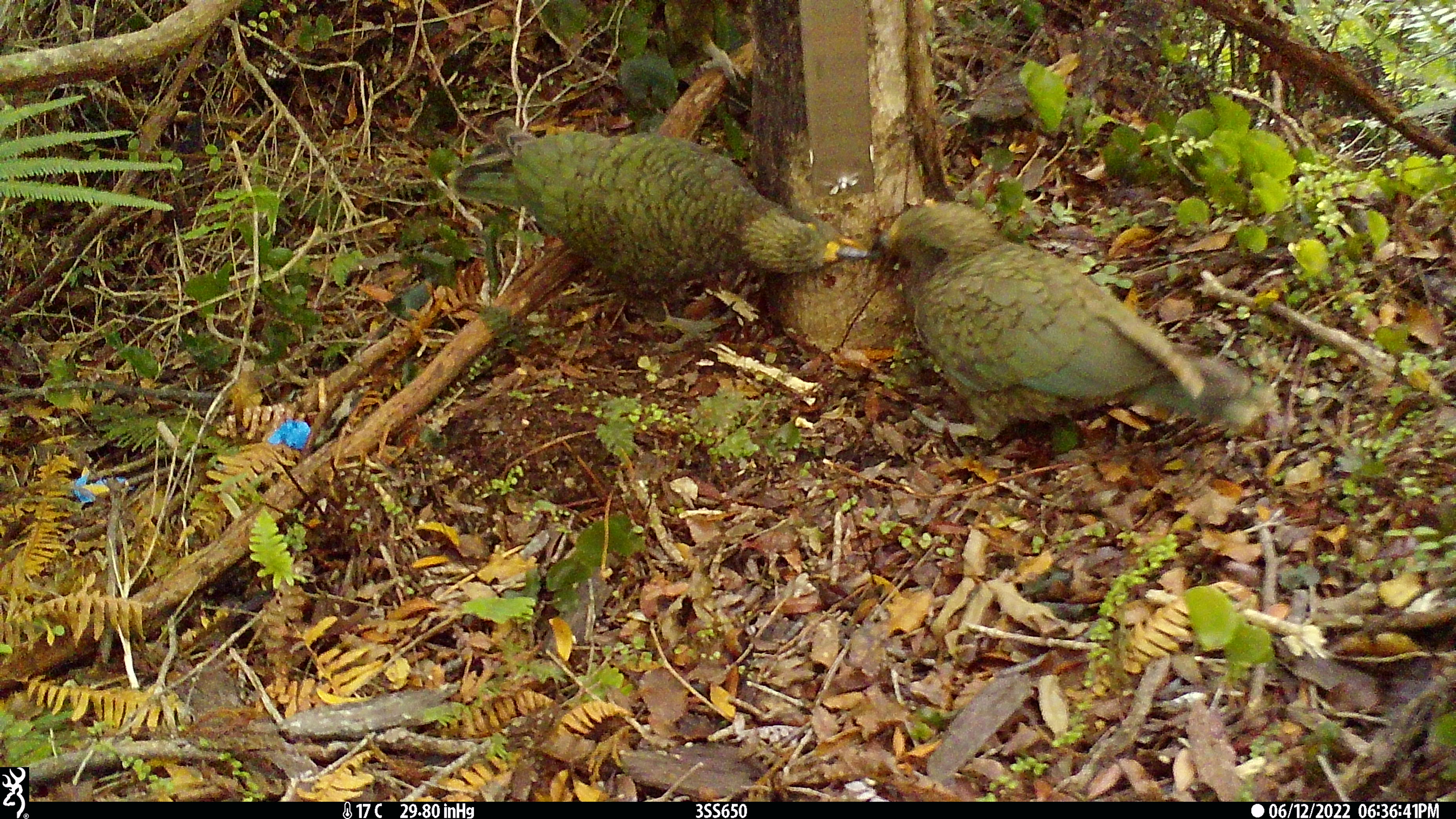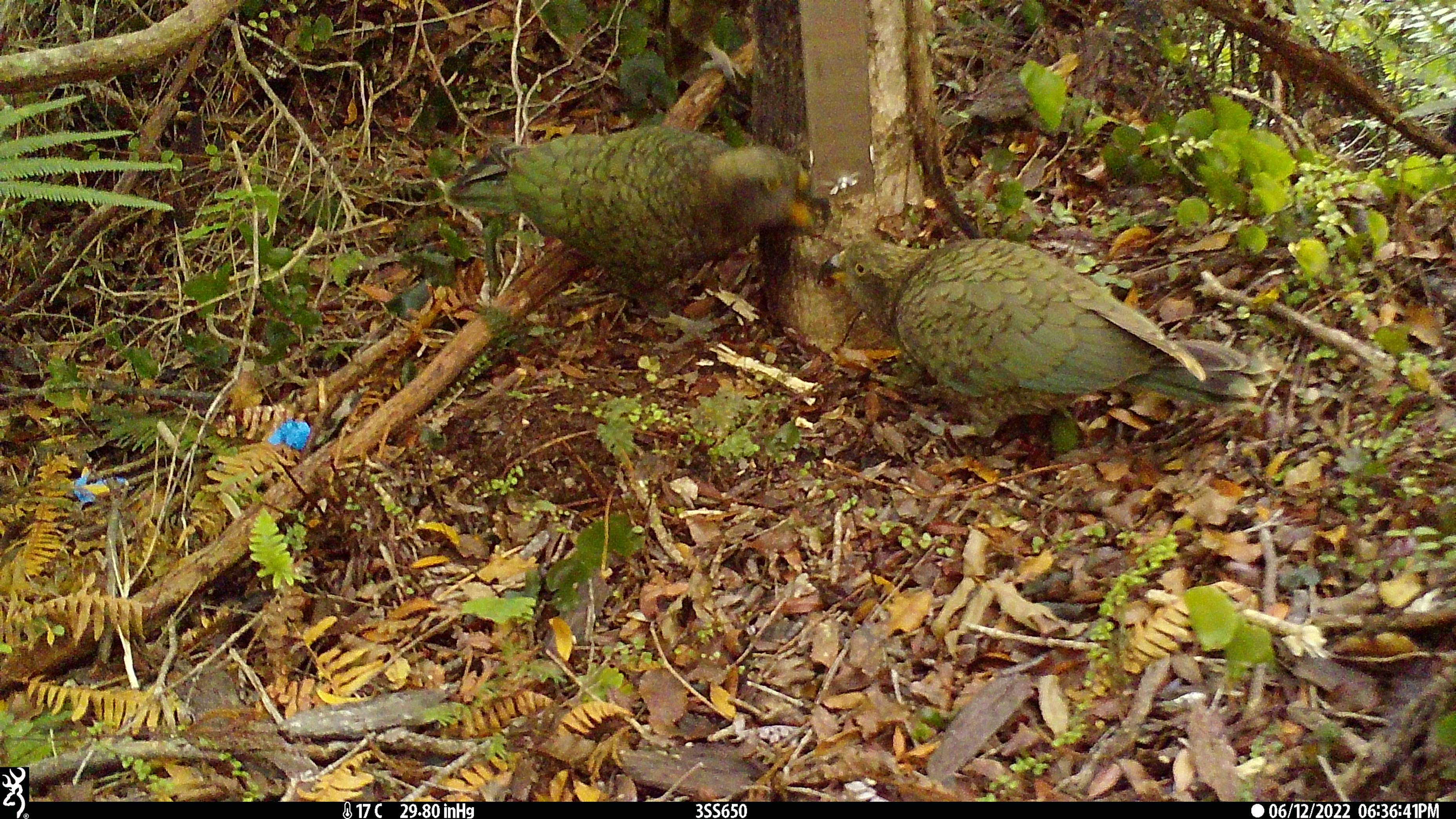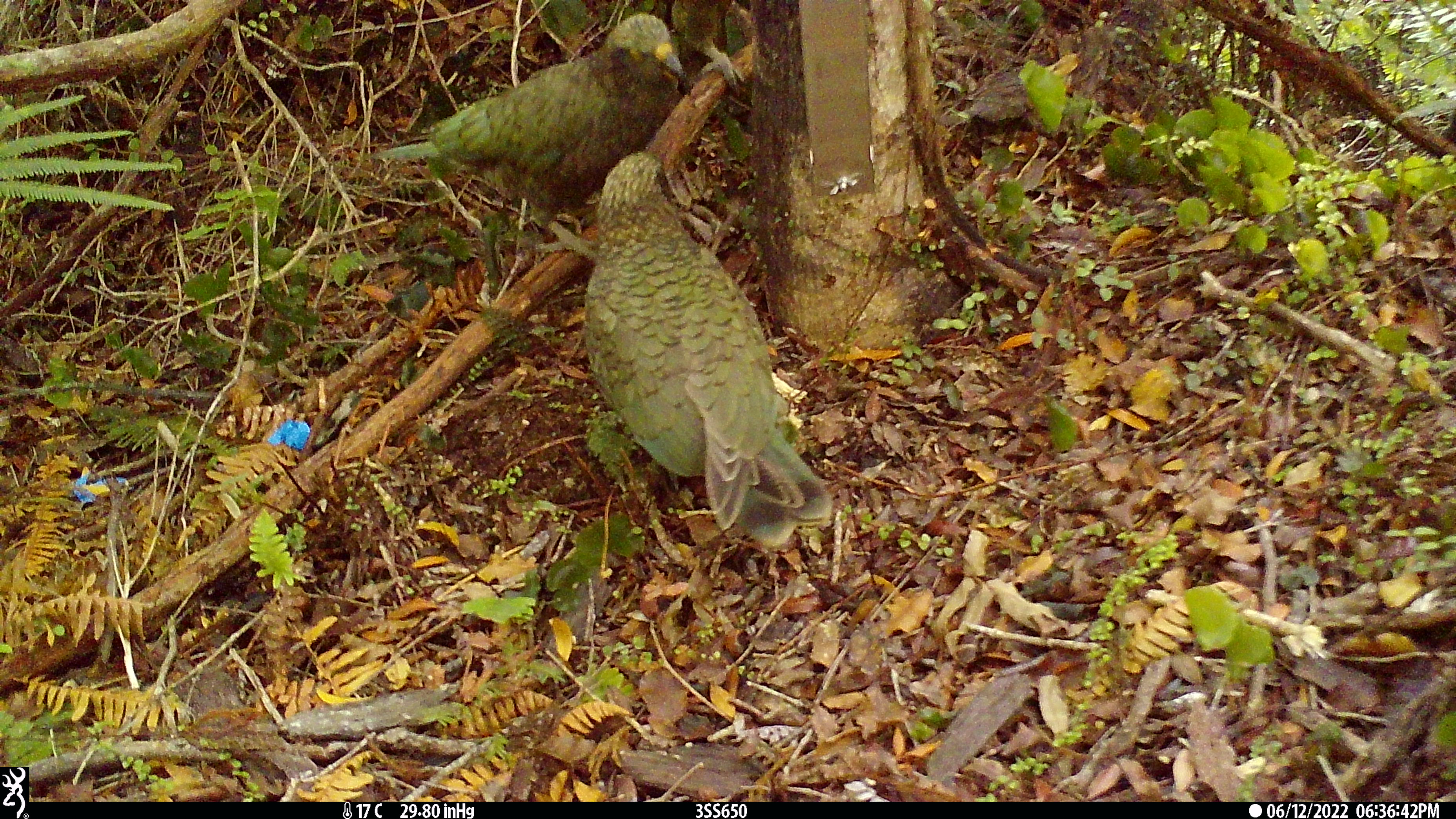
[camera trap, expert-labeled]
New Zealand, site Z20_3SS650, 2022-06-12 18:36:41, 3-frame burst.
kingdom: Animalia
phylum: Chordata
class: Aves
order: Psittaciformes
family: Strigopidae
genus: Nestor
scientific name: Nestor notabilis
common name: kea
Kea (Nestor notabilis).